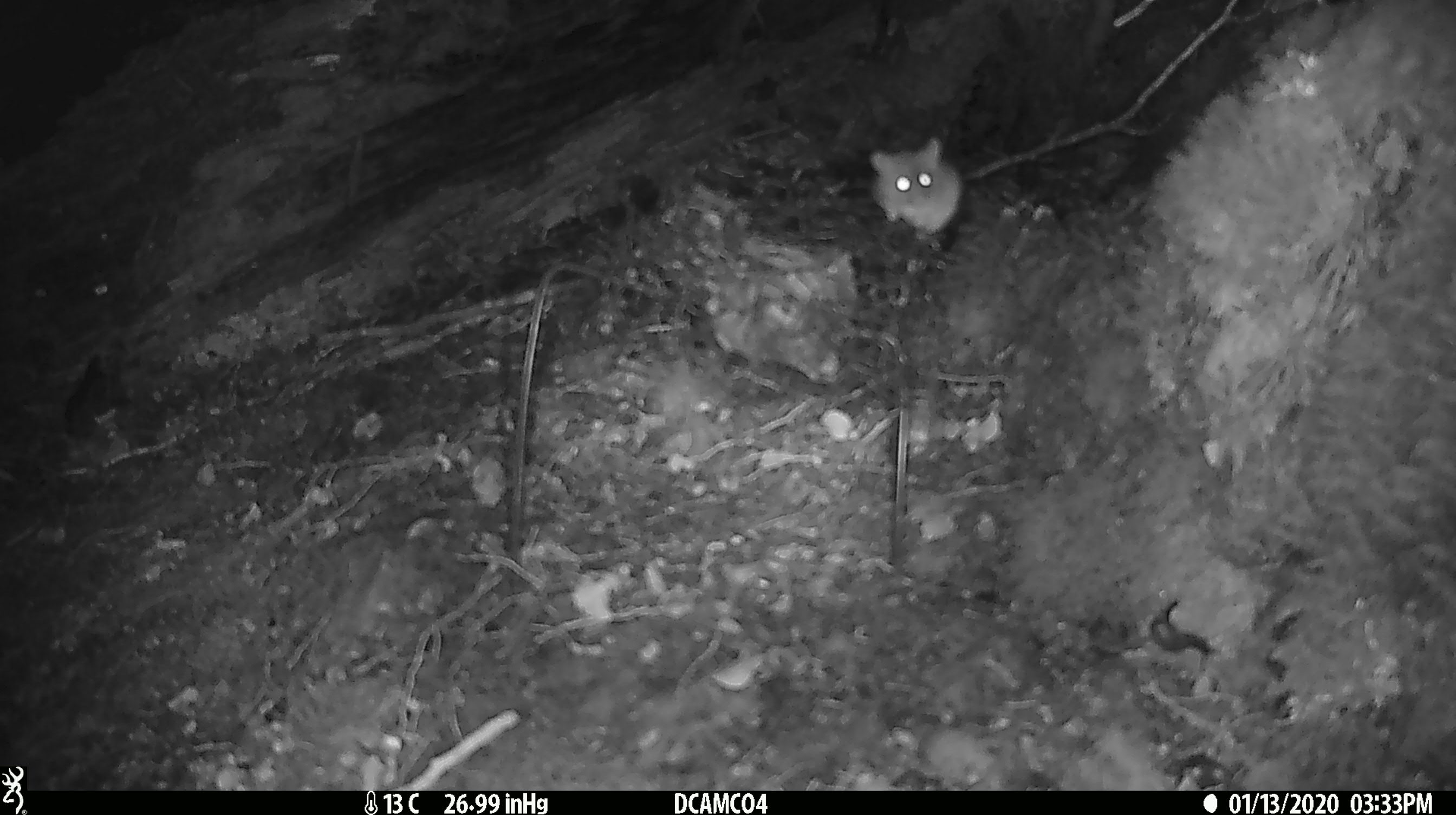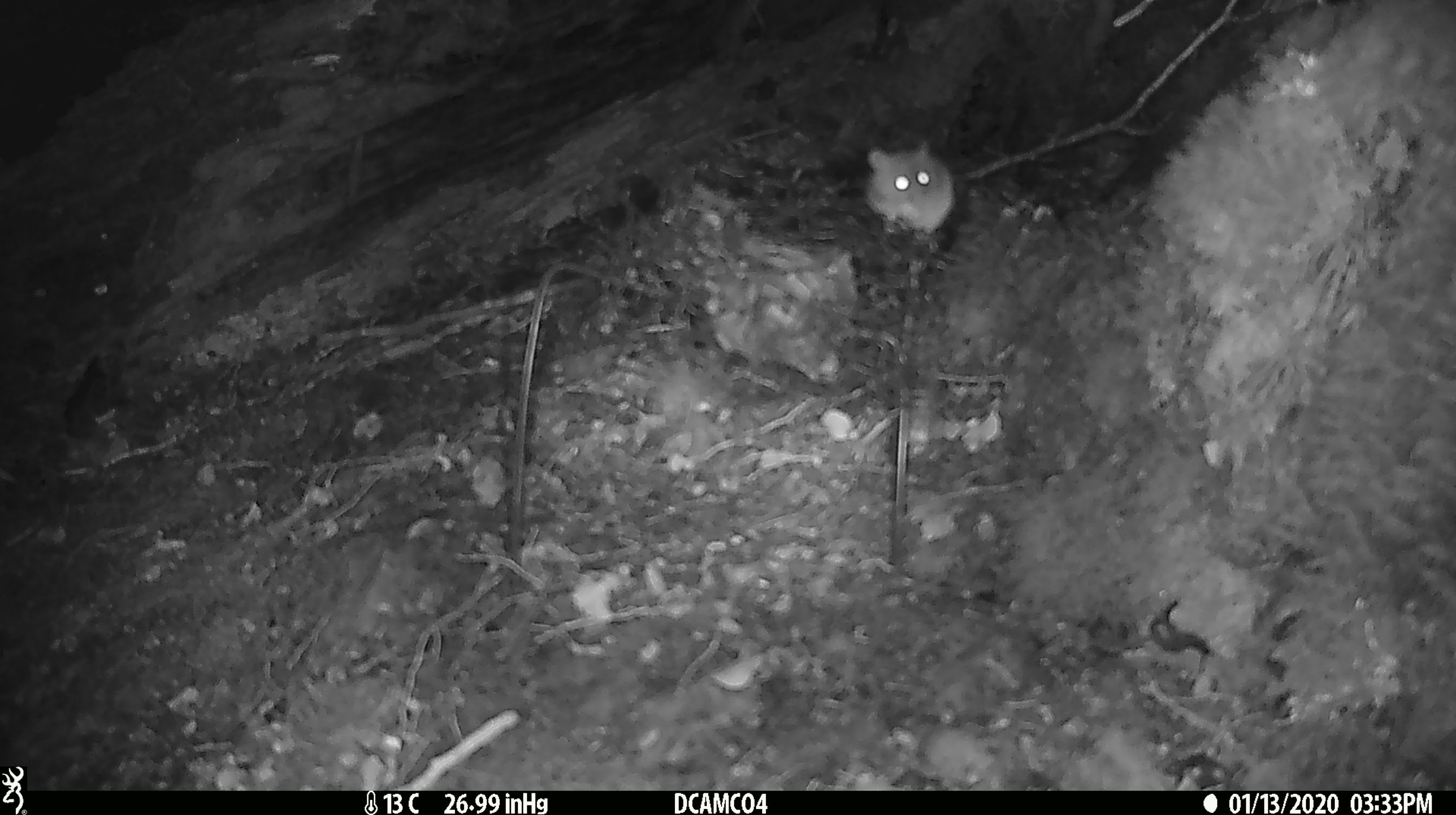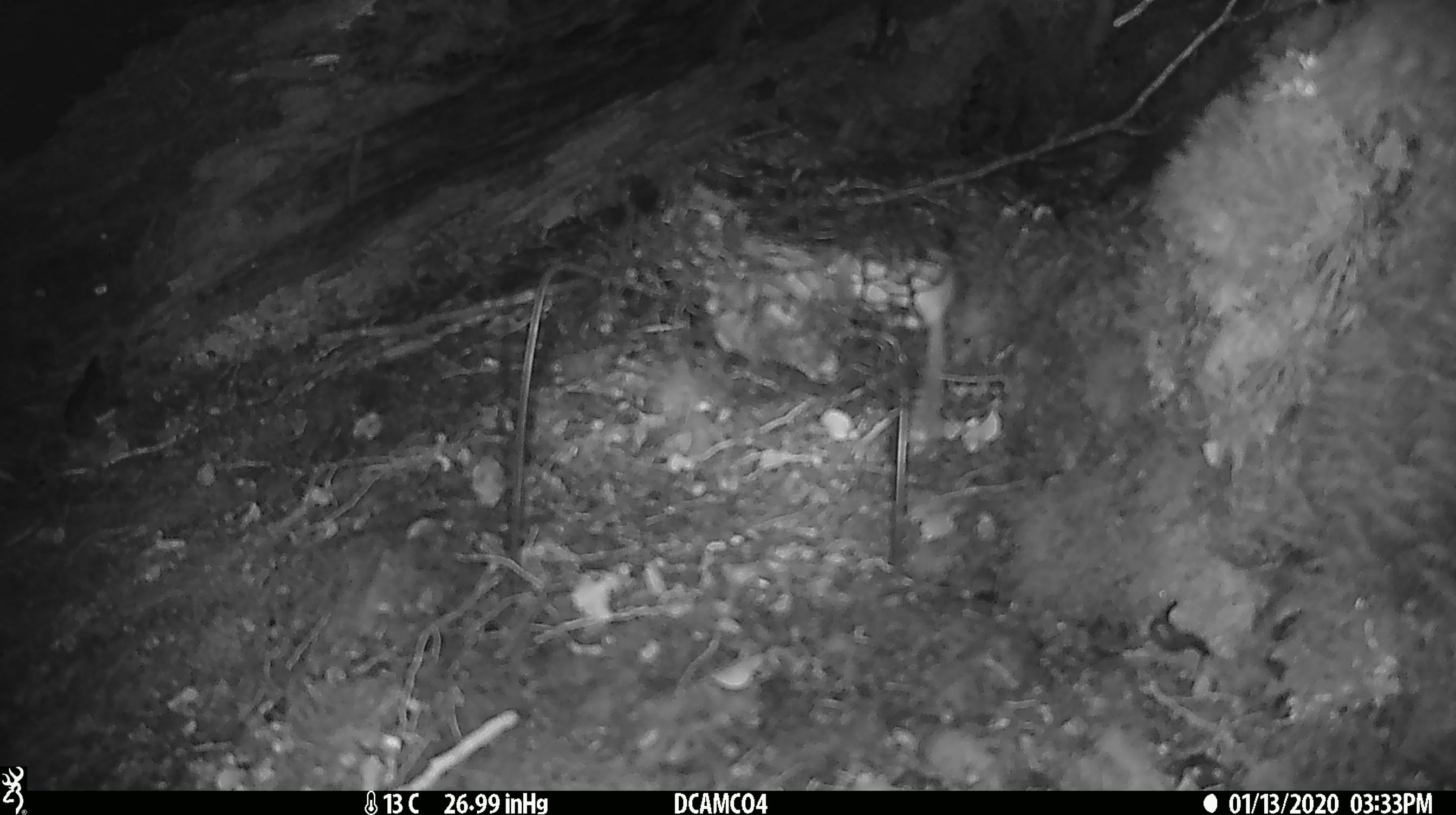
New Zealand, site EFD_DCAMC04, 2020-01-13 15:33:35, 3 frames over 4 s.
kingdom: Animalia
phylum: Chordata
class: Mammalia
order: Rodentia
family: Muridae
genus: Mus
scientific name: Mus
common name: mouse